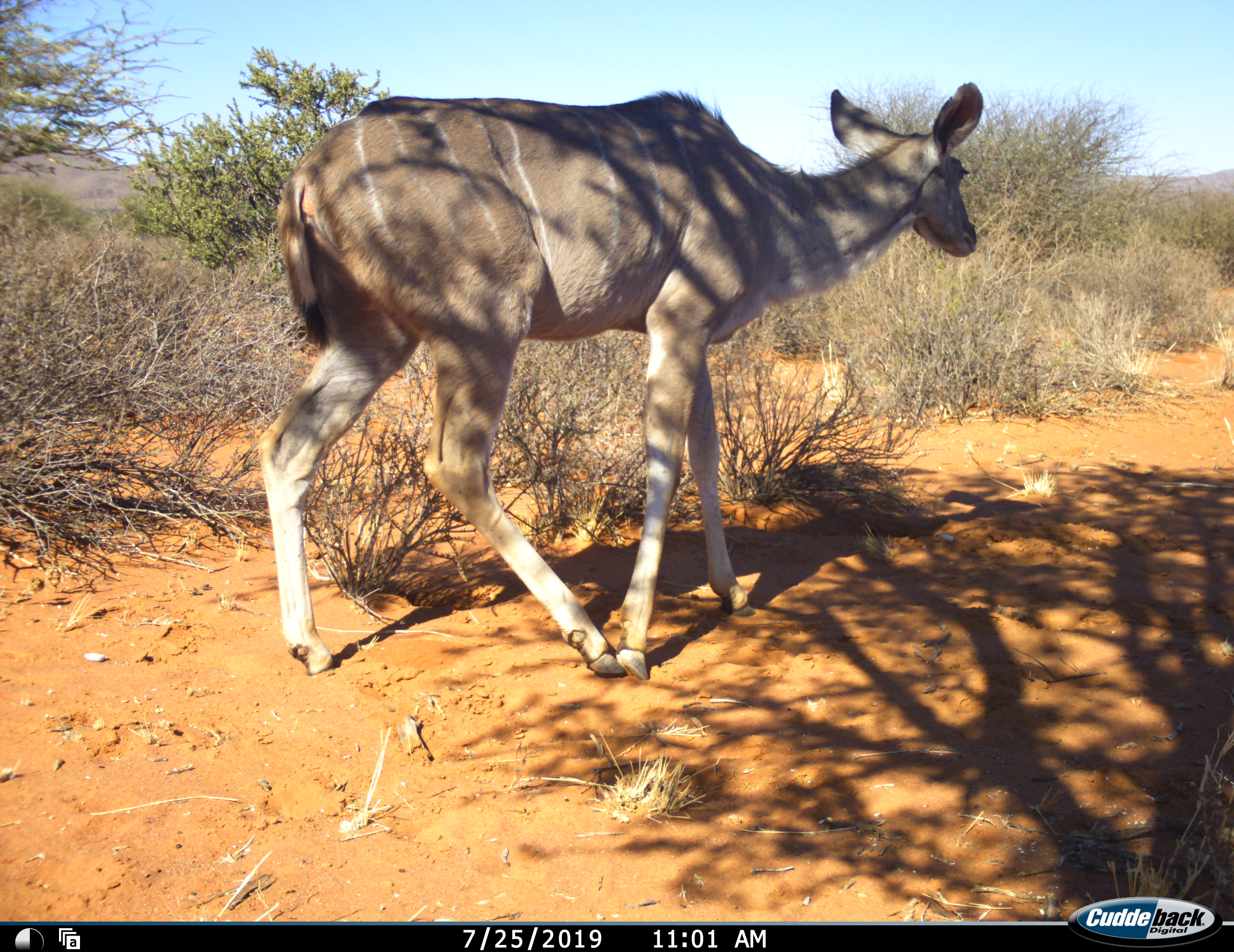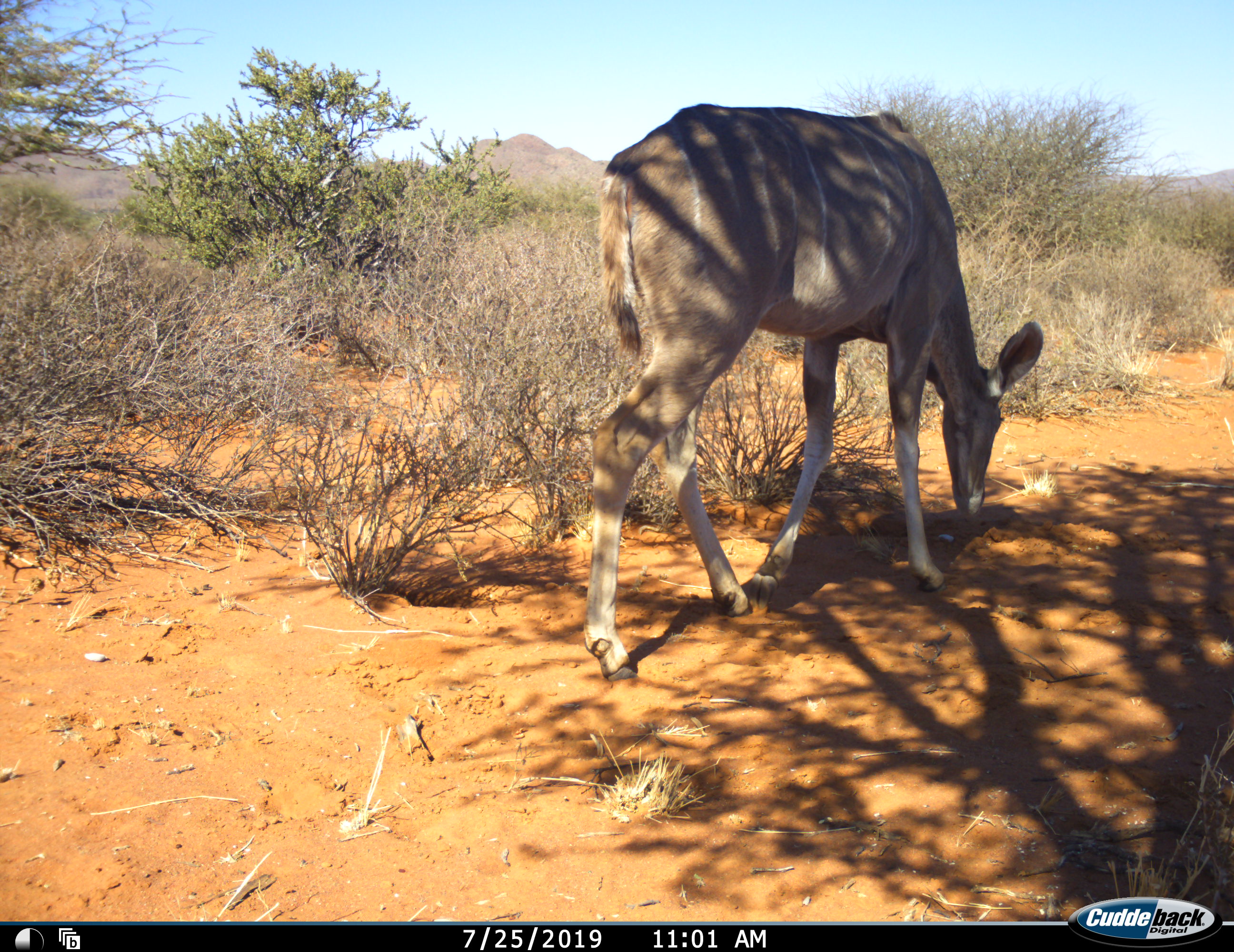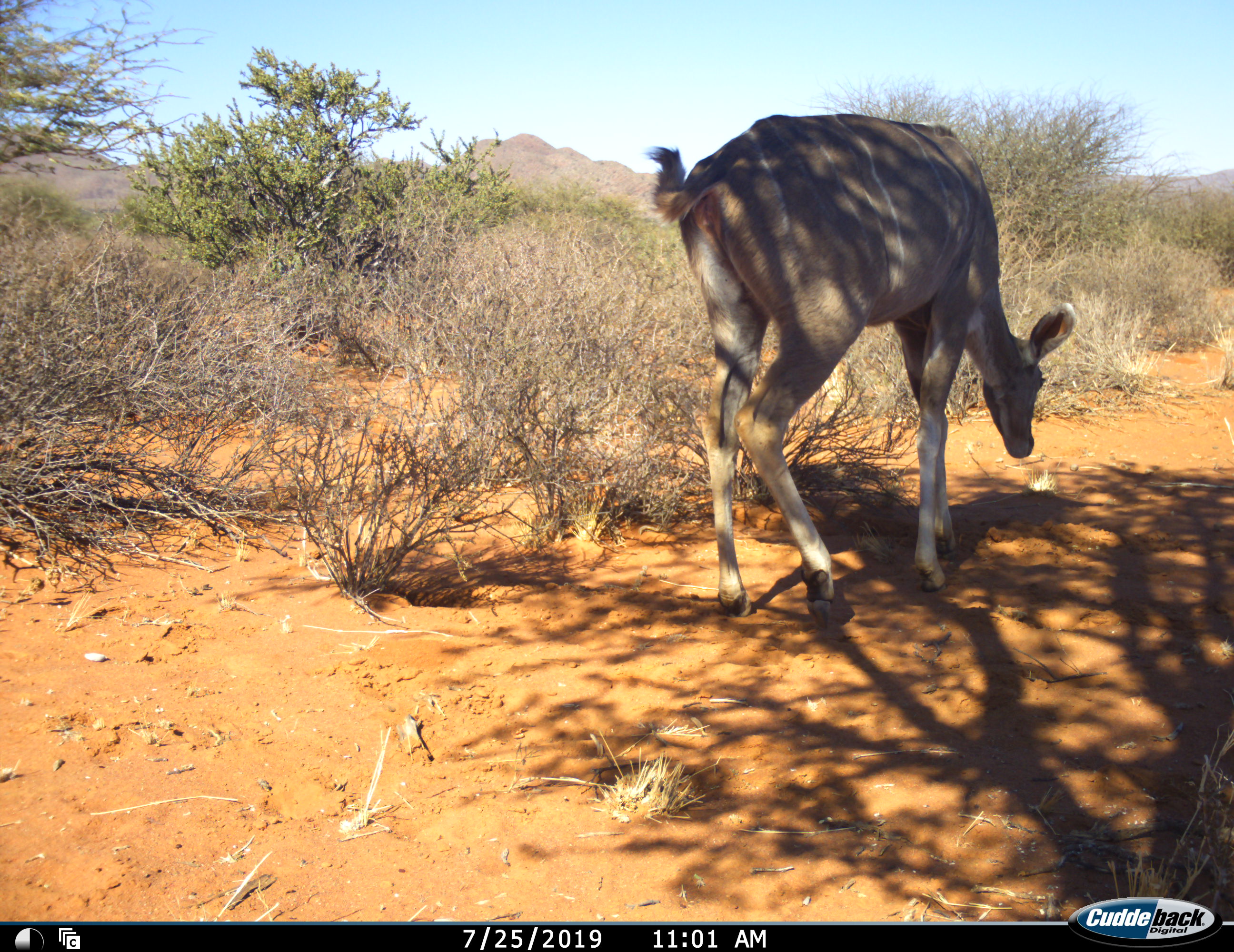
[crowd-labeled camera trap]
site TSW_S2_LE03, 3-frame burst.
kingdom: Animalia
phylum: Chordata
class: Mammalia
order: Artiodactyla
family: Bovidae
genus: Tragelaphus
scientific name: Tragelaphus angasii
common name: nyala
Nyala (Tragelaphus angasii), count 1. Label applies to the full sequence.